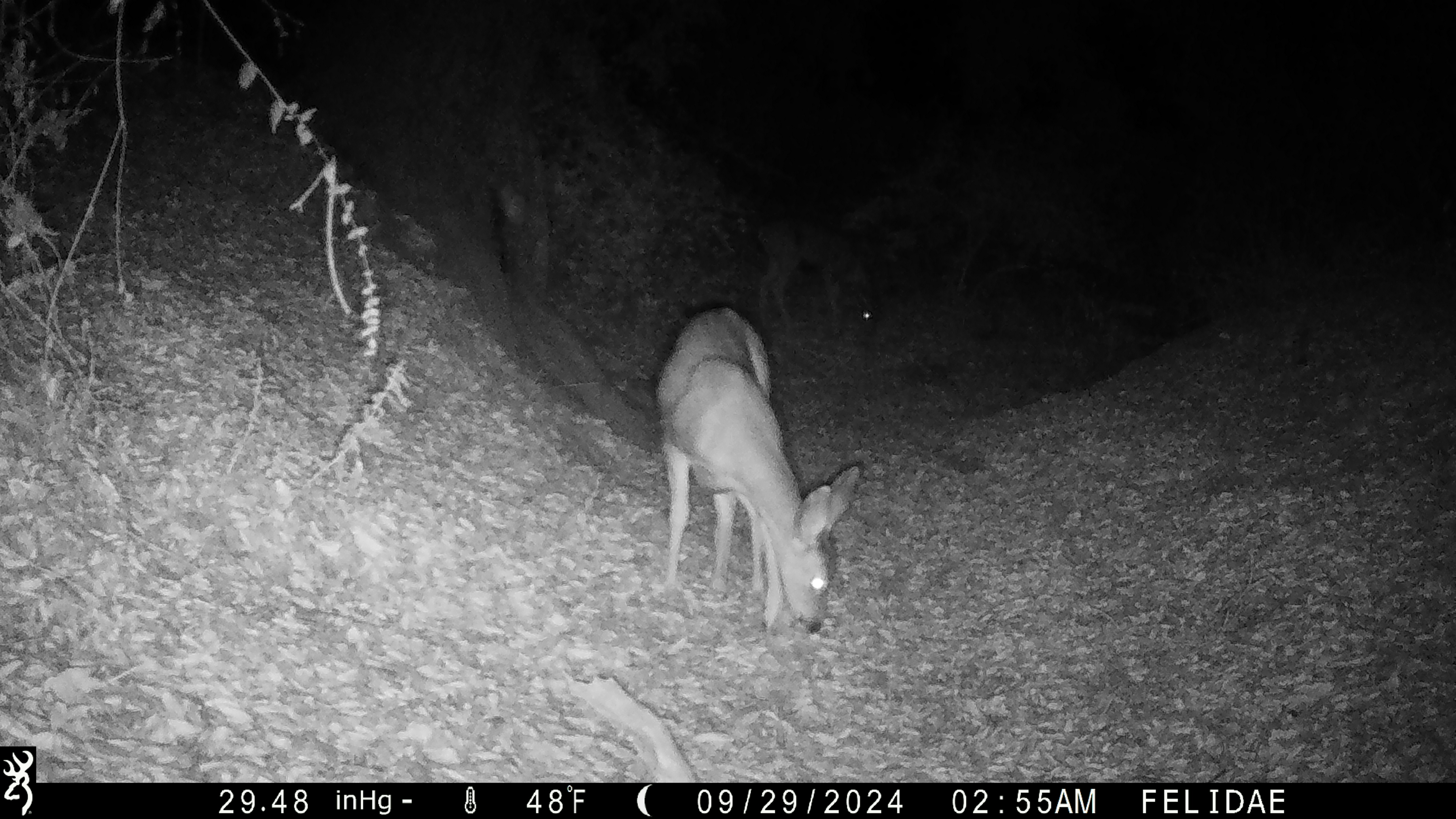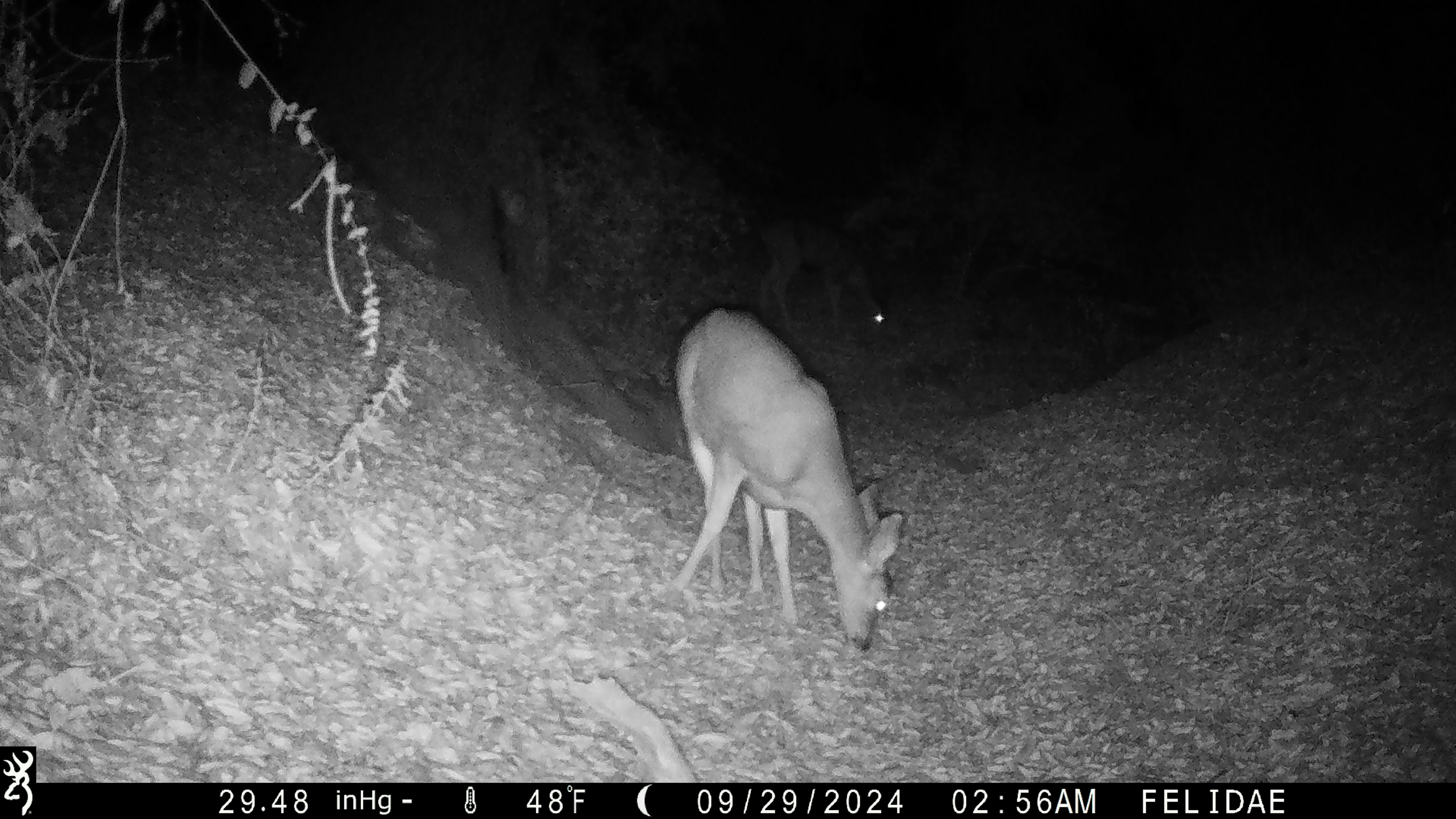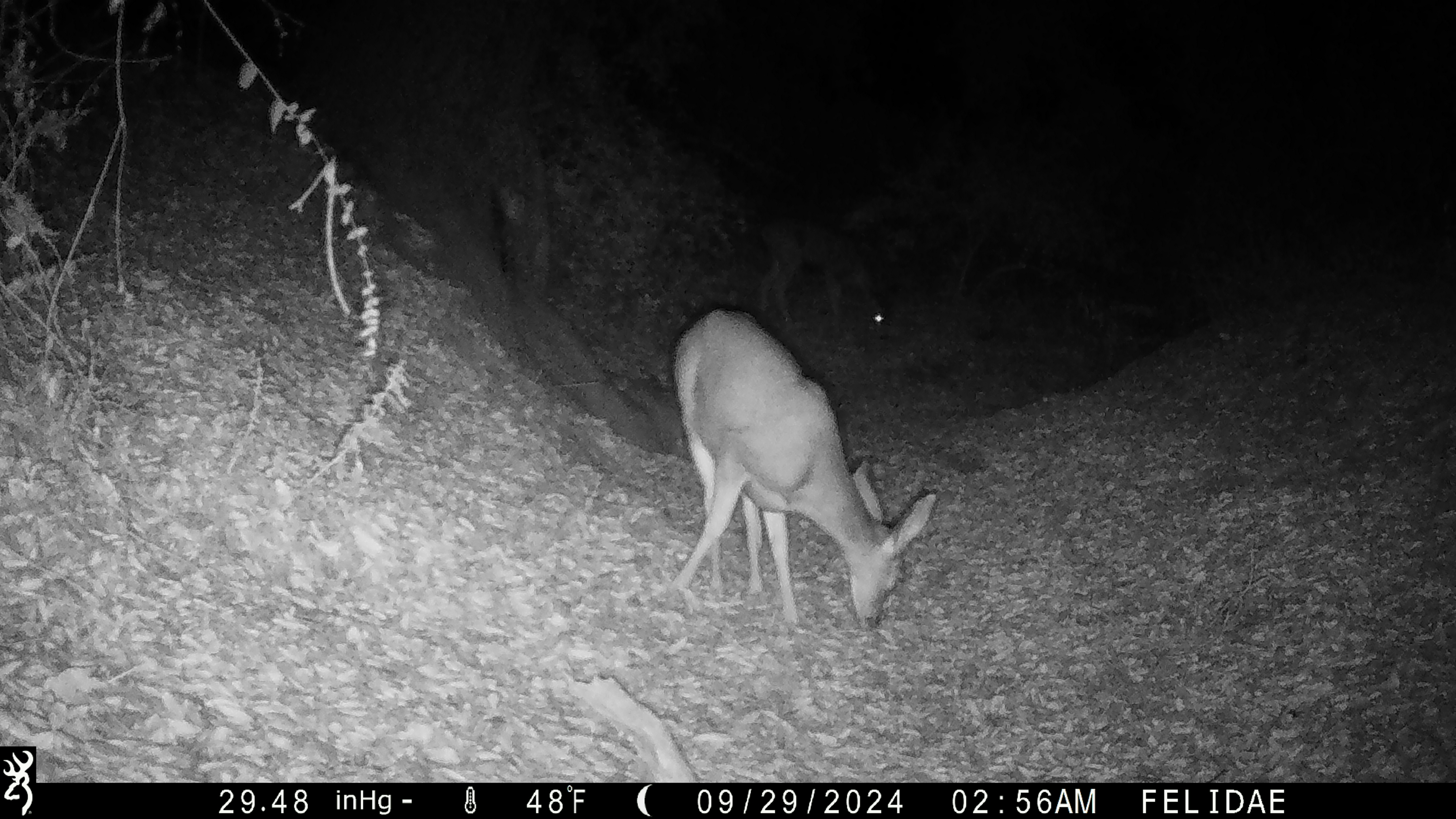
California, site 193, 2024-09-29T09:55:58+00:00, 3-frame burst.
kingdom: Animalia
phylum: Chordata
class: Mammalia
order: Artiodactyla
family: Cervidae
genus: Odocoileus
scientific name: Odocoileus hemionus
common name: mule deer